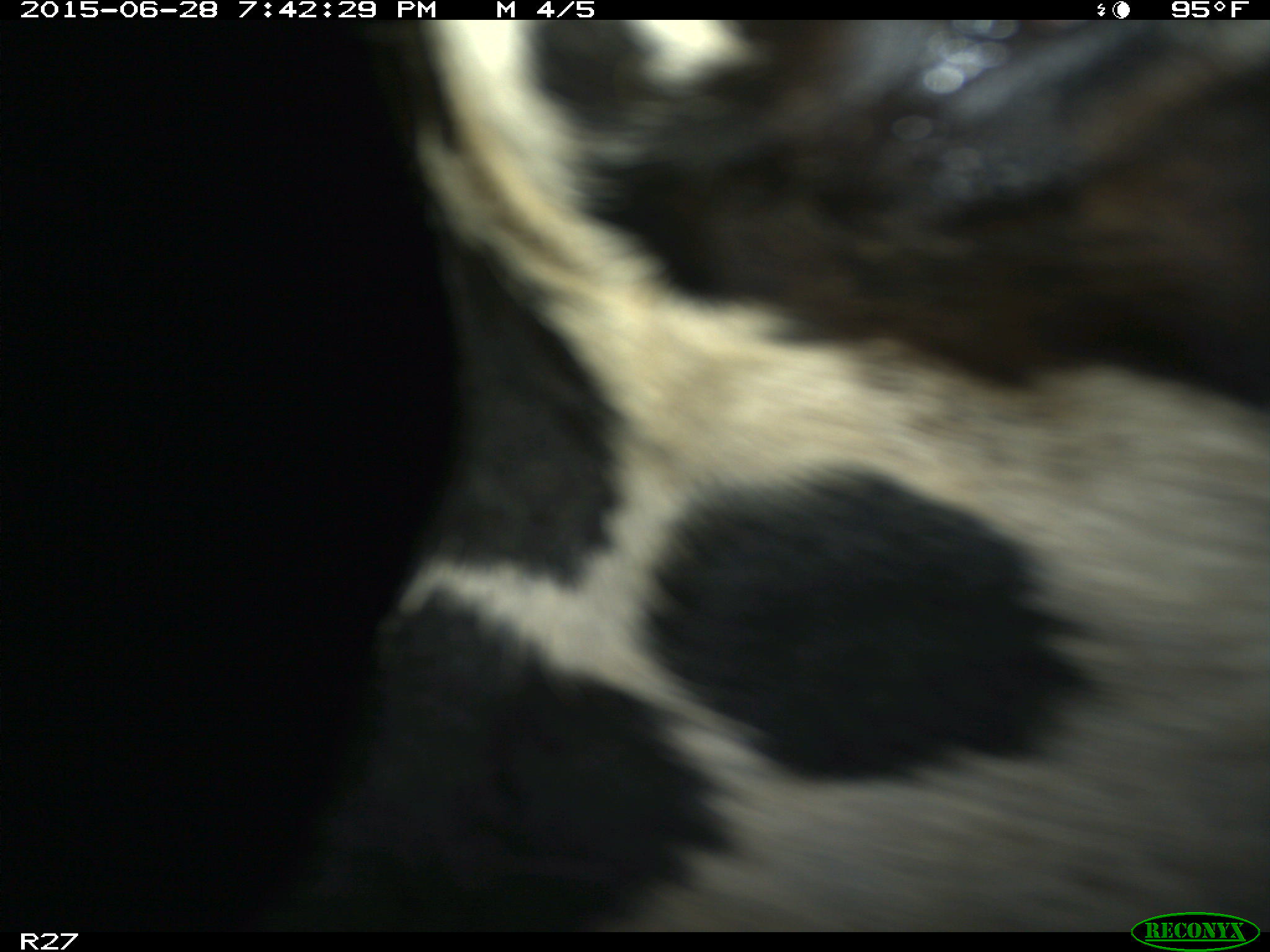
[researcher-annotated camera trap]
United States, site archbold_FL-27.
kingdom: Animalia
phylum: Chordata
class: Mammalia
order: Artiodactyla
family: Bovidae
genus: Bos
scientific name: Bos taurus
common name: domestic cow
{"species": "Bos taurus (domestic cow)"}